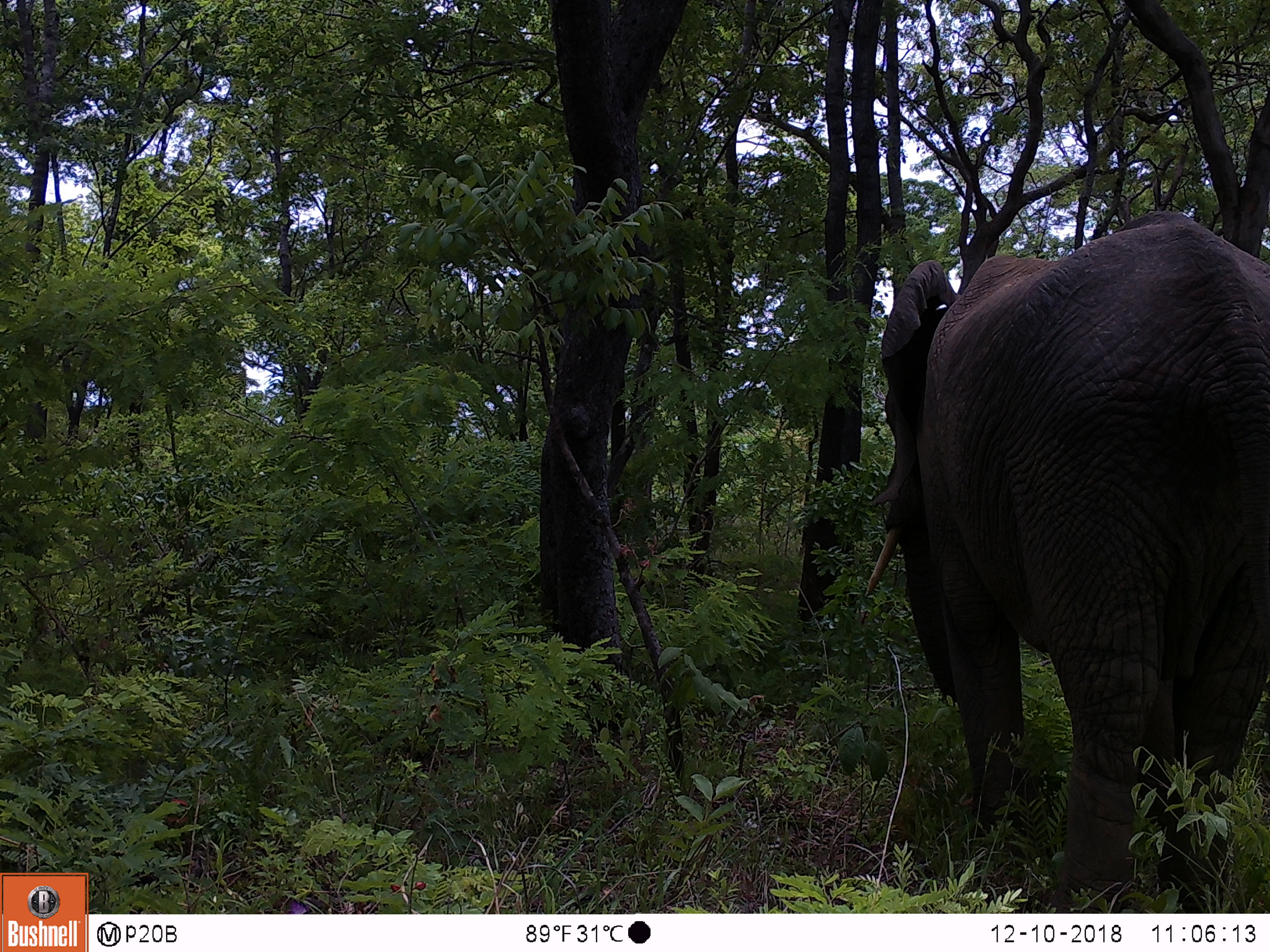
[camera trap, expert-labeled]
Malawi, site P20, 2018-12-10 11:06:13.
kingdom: Animalia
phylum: Chordata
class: Mammalia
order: Proboscidea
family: Elephantidae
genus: Loxodonta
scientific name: Loxodonta africana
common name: african savanna elephant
African savanna elephant (Loxodonta africana), count 1.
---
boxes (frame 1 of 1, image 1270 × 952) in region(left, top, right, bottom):
african savanna elephant: region(861, 192, 1269, 912)